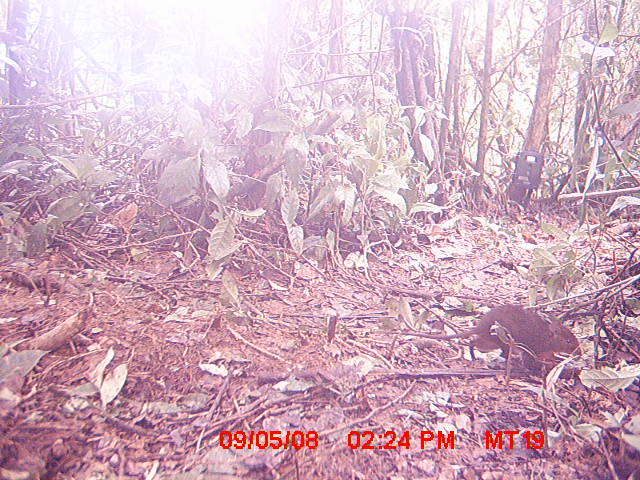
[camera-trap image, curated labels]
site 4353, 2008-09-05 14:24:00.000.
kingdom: Animalia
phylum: Chordata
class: Aves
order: Cuculiformes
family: Cuculidae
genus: Coua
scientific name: Coua serriana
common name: red-breasted coua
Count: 1.